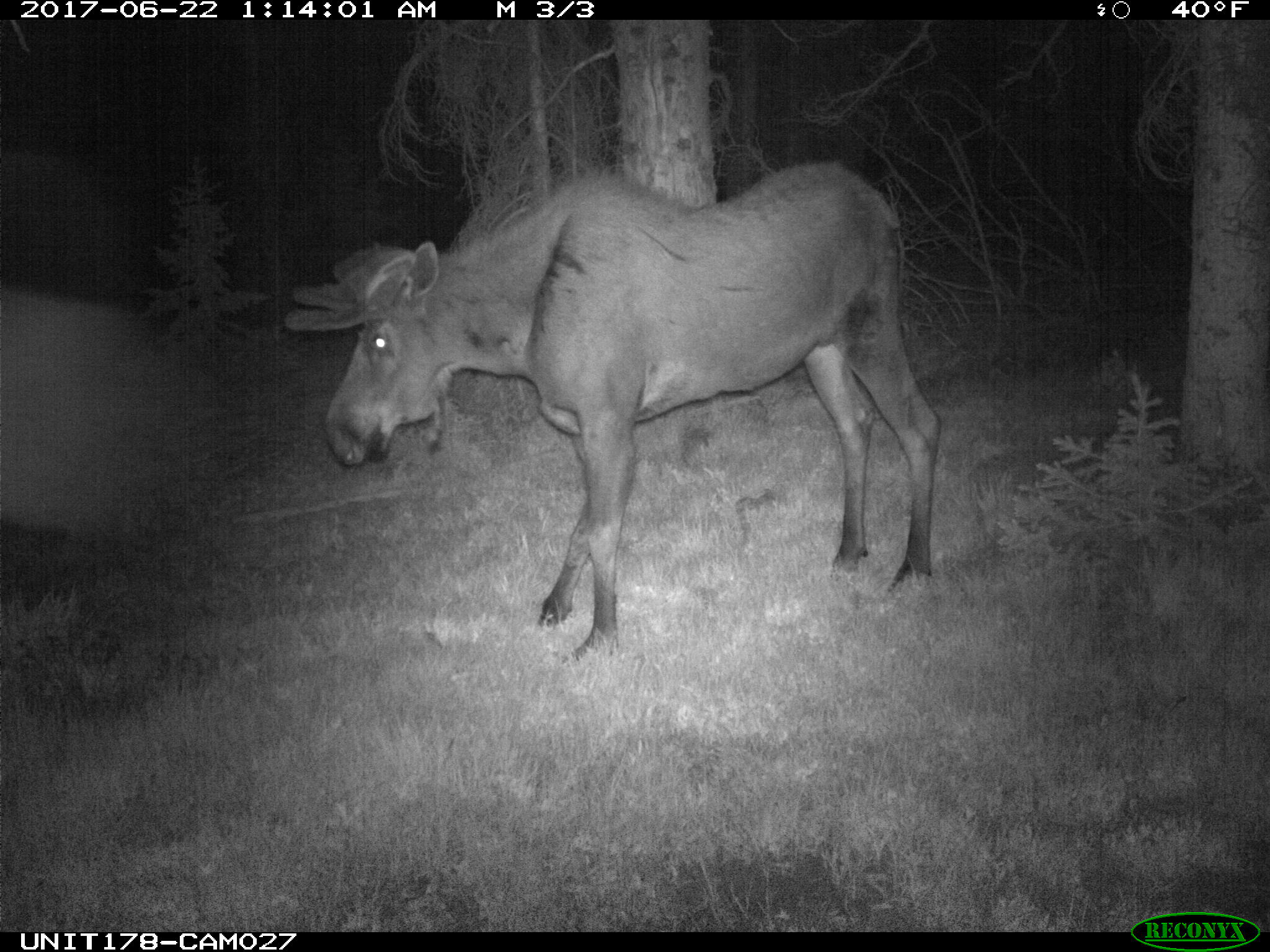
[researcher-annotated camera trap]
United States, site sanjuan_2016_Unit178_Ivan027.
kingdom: Animalia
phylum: Chordata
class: Mammalia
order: Artiodactyla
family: Cervidae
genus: Alces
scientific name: Alces alces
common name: moose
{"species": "Alces alces (moose)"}